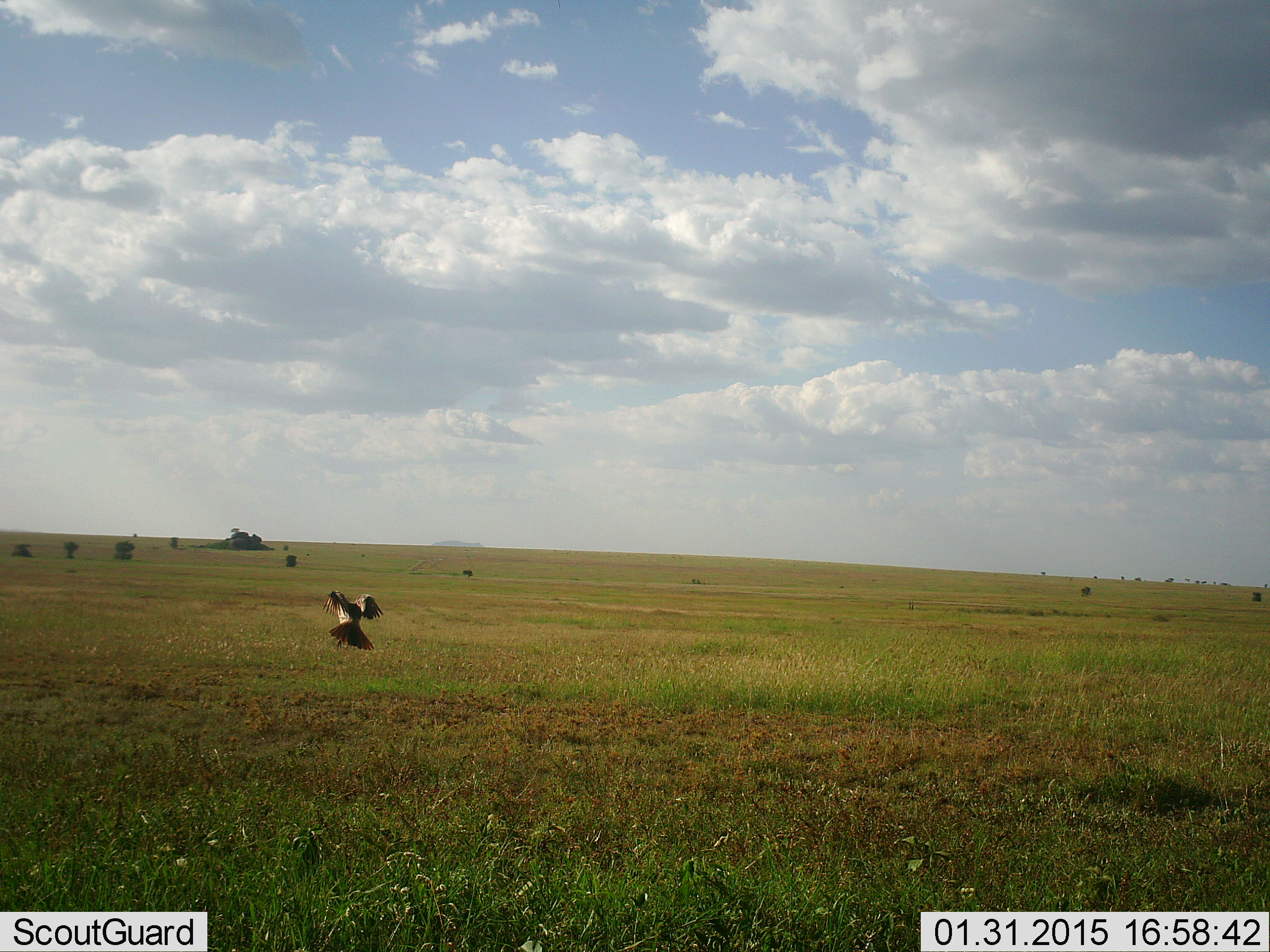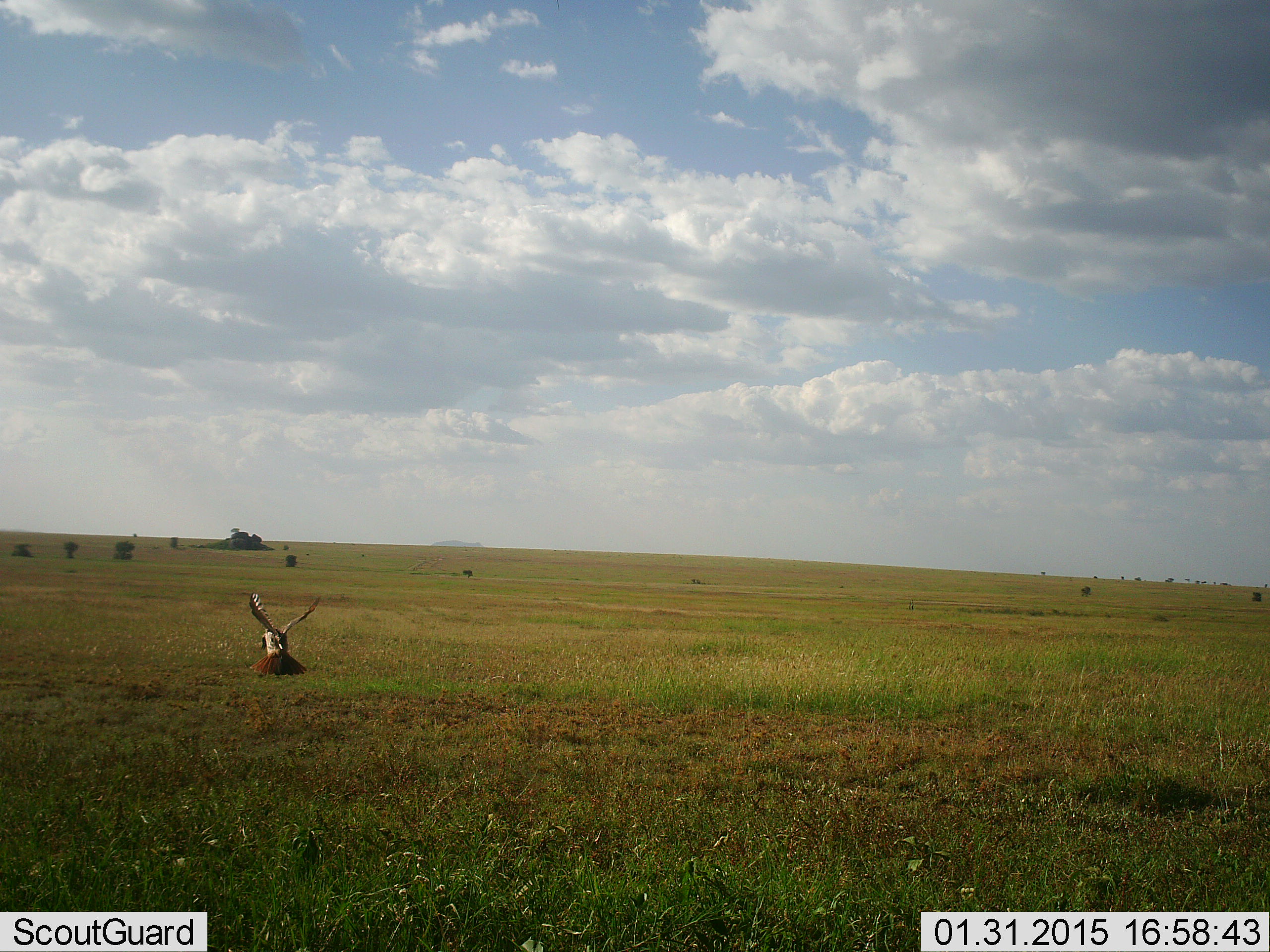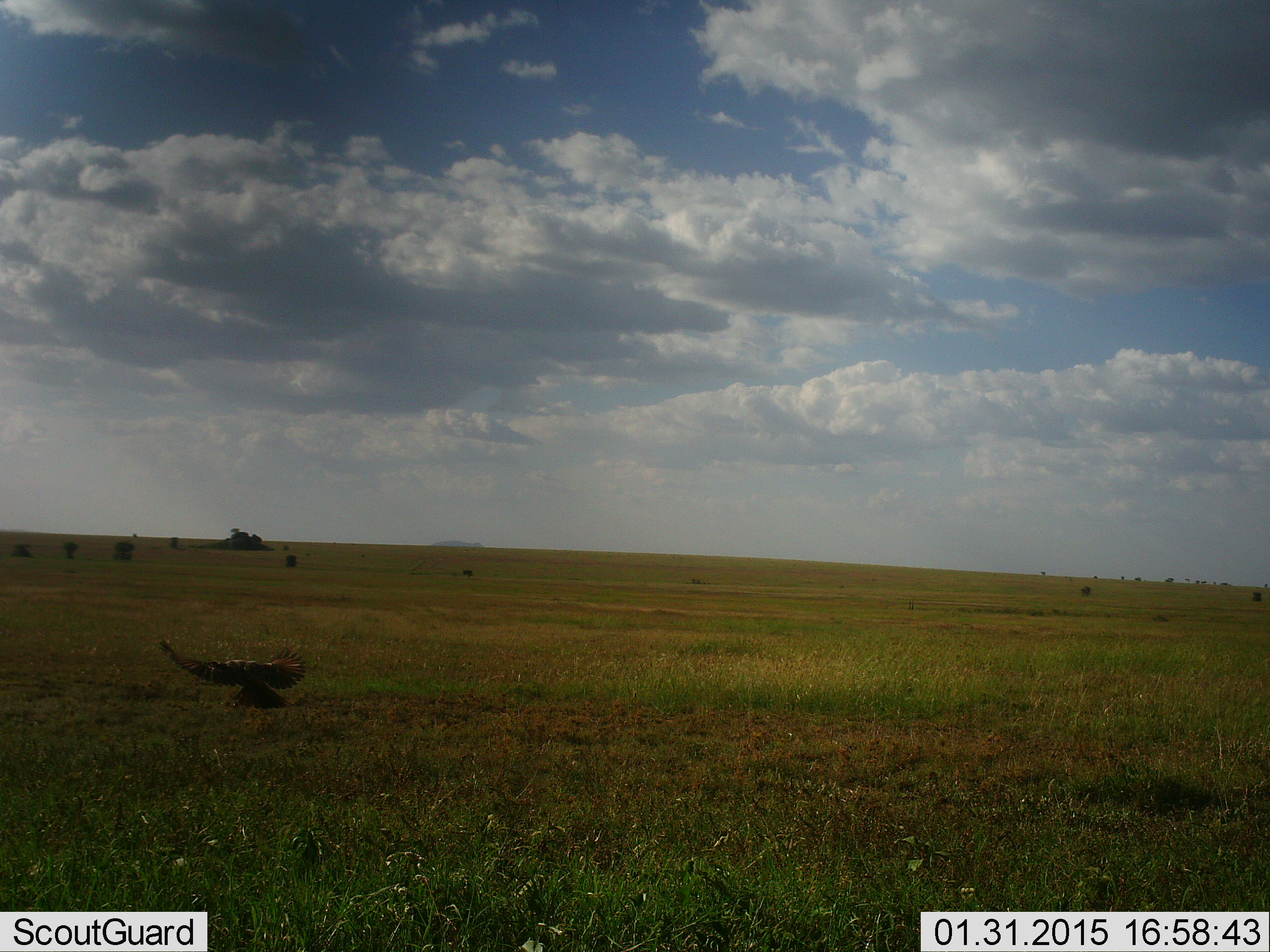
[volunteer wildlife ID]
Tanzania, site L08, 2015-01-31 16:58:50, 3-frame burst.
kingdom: Animalia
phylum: Chordata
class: Aves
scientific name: Aves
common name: bird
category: otherbird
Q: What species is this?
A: Otherbird (bird) (Aves).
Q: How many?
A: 1.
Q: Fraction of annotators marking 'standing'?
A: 0%.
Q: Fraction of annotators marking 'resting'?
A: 0%.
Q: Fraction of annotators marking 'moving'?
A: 100%.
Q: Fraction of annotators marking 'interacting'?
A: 0%.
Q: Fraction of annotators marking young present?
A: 0%.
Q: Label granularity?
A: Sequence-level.